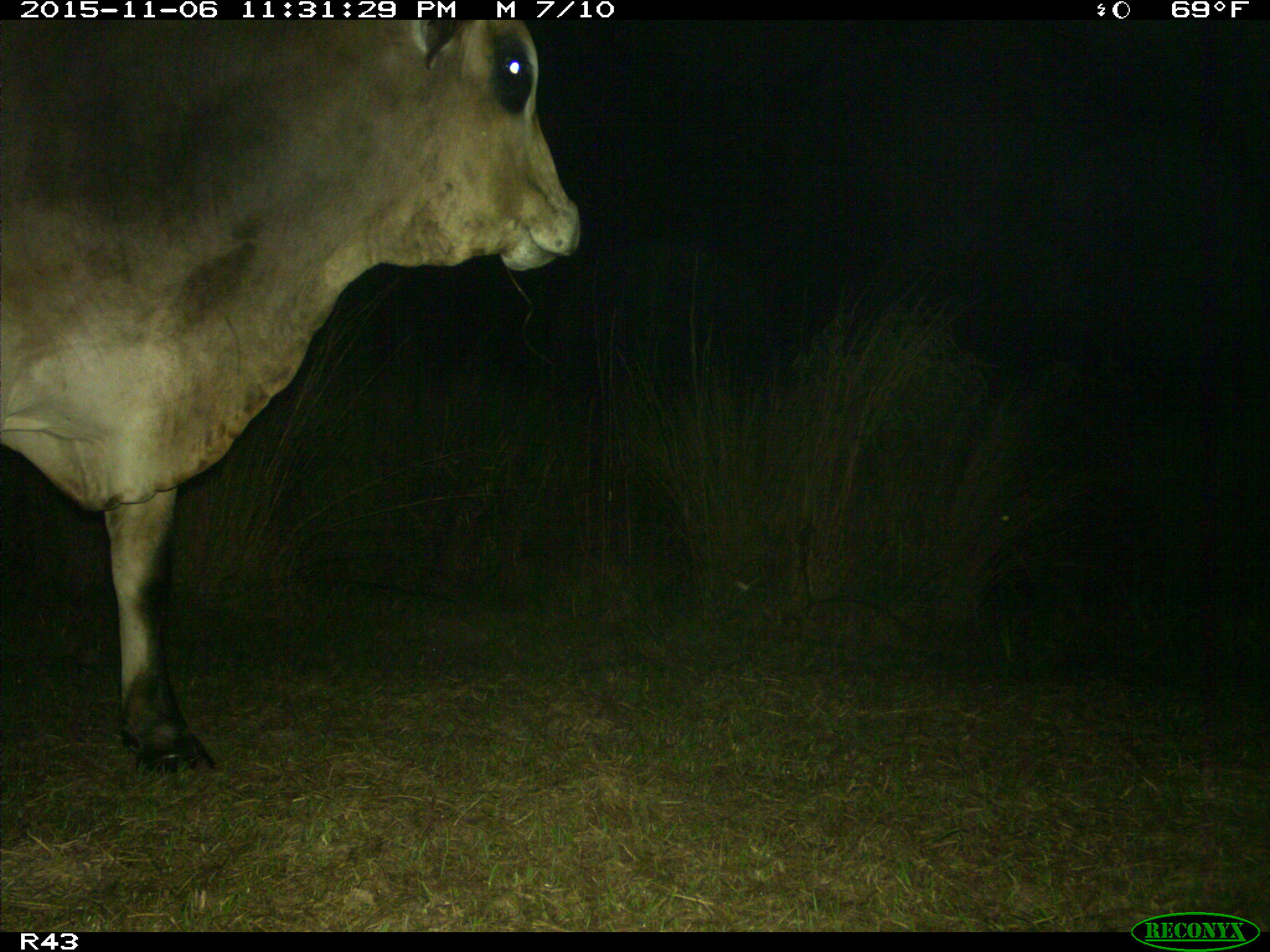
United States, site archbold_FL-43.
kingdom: Animalia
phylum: Chordata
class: Mammalia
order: Artiodactyla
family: Bovidae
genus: Bos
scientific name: Bos taurus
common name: domestic cow